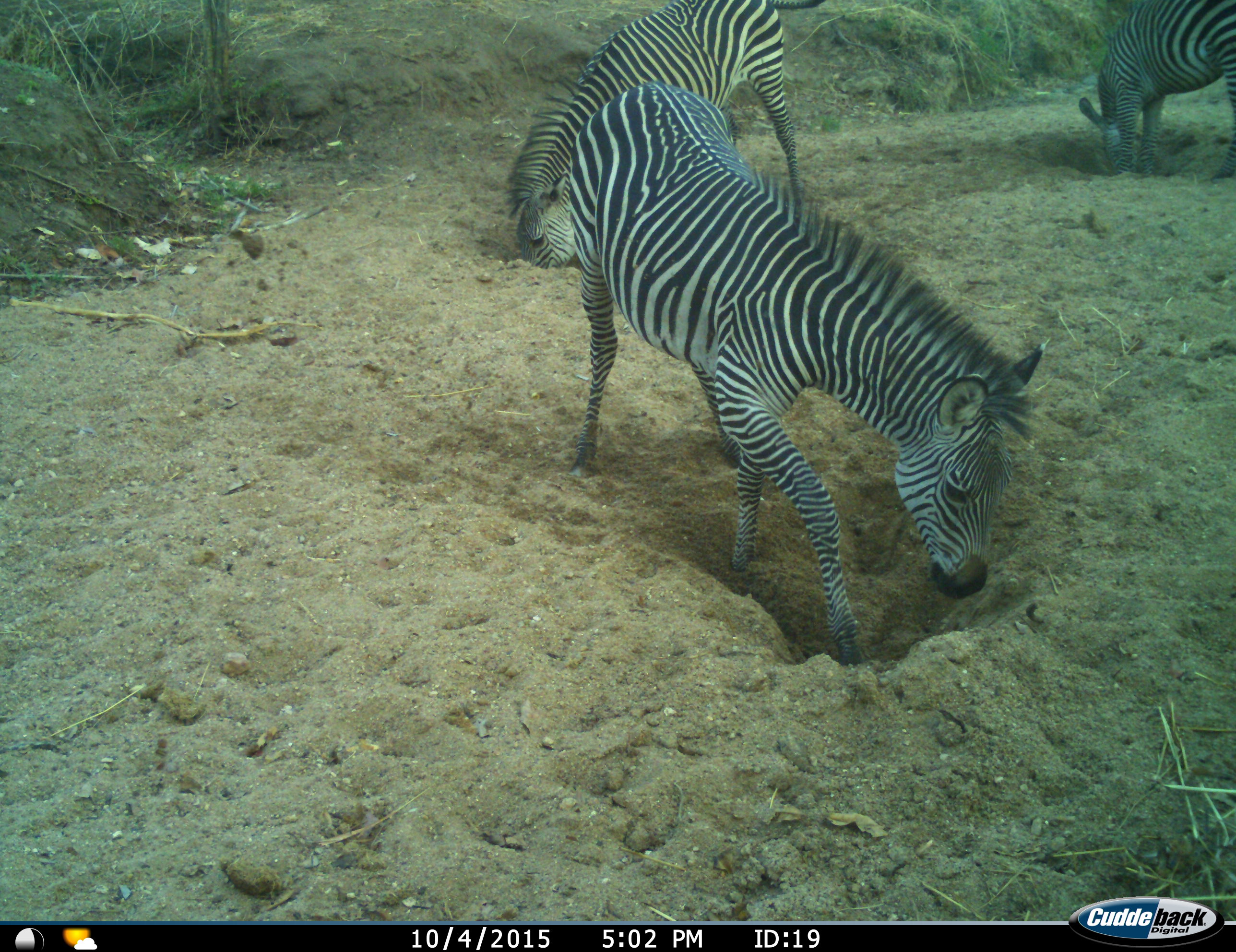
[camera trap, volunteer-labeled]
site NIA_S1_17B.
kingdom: Animalia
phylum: Chordata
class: Mammalia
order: Perissodactyla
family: Equidae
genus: Equus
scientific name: Equus quagga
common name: plains zebra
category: zebraplains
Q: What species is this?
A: Zebraplains (plains zebra) (Equus quagga).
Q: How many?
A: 3.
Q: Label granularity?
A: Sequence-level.